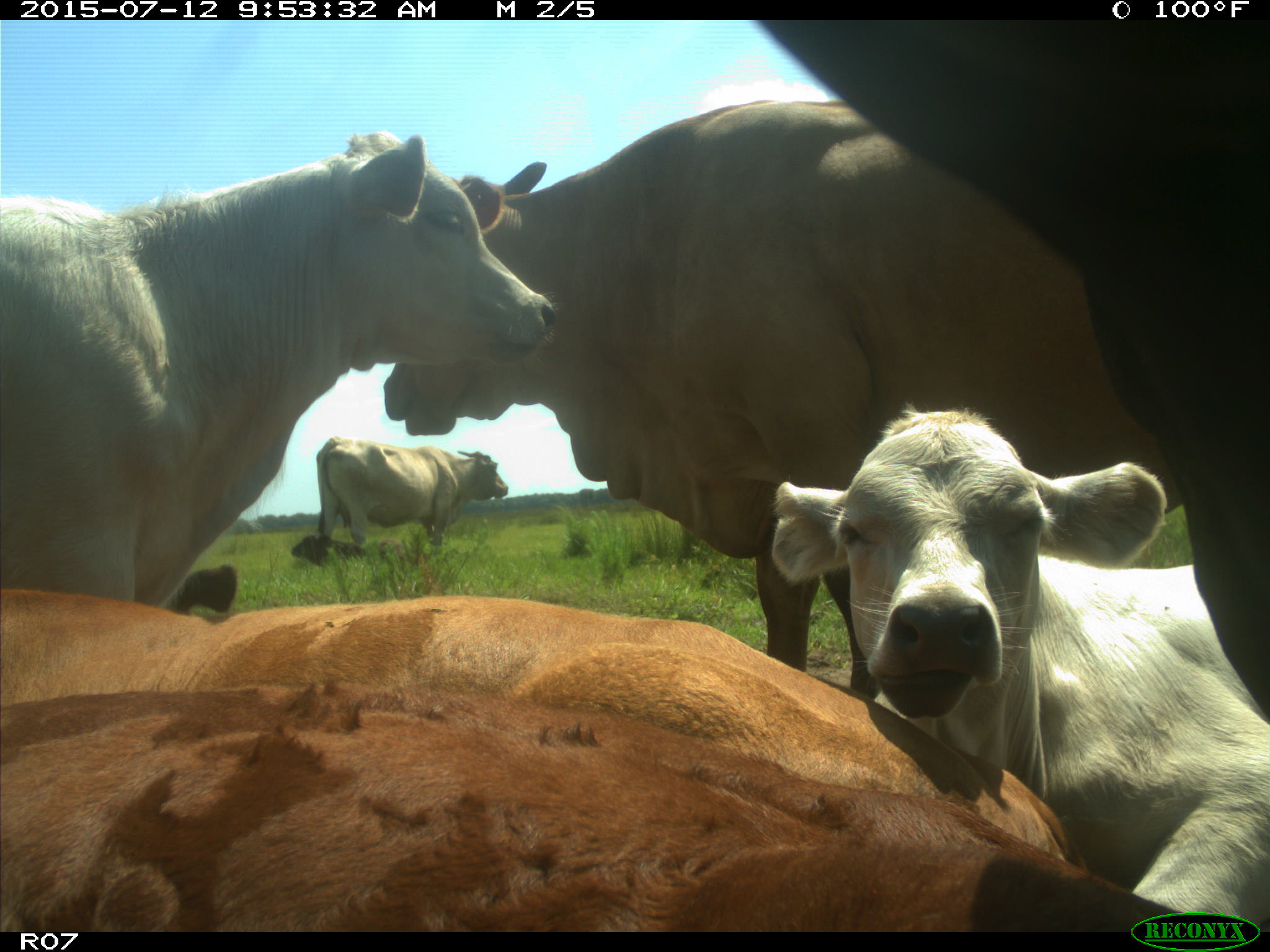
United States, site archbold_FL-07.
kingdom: Animalia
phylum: Chordata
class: Mammalia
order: Artiodactyla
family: Bovidae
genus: Bos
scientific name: Bos taurus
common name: domestic cow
Bos taurus (domestic cow).